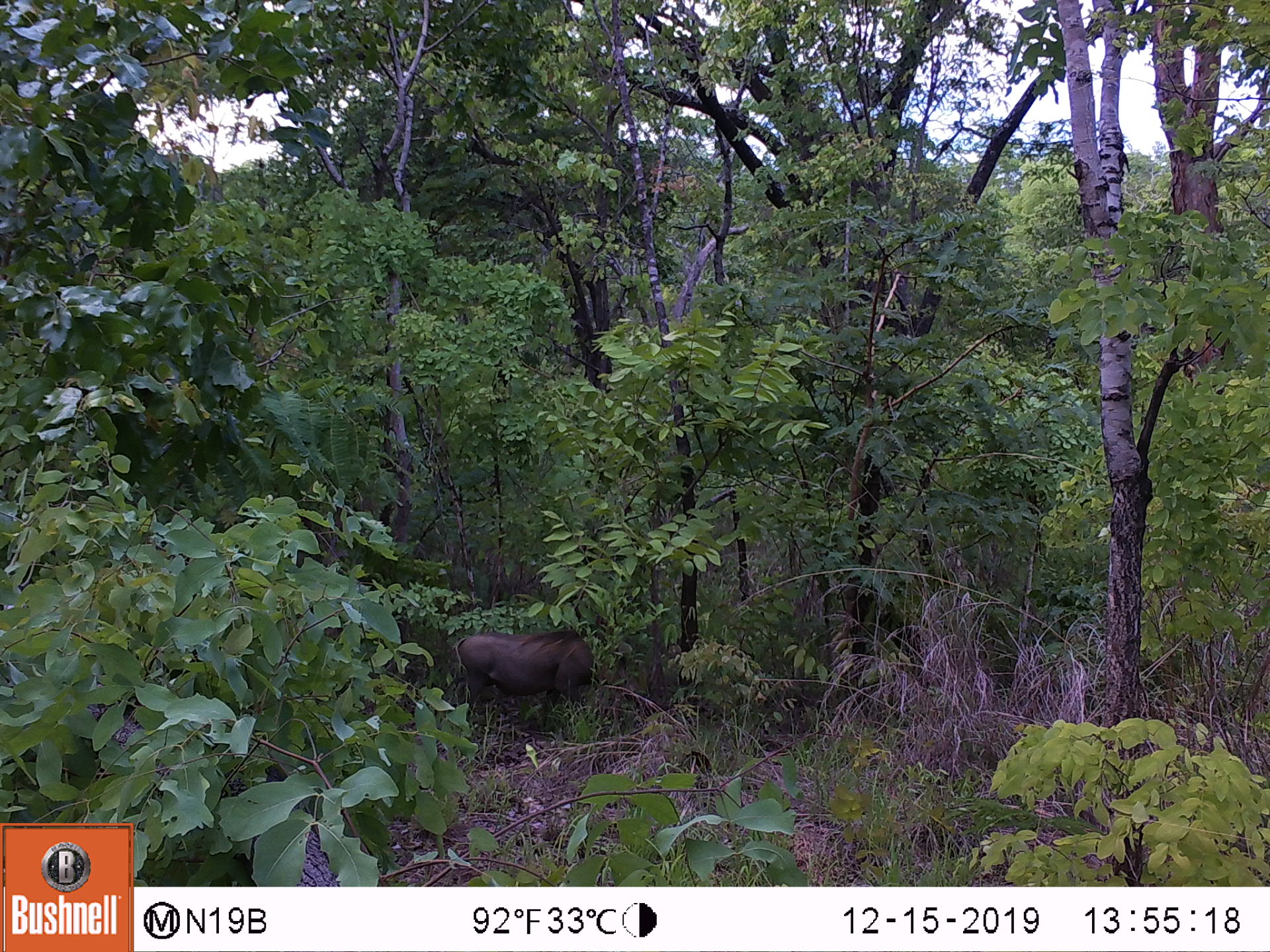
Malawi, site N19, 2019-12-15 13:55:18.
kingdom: Animalia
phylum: Chordata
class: Mammalia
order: Artiodactyla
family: Suidae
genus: Phacochoerus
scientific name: Phacochoerus africanus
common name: common warthog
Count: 1.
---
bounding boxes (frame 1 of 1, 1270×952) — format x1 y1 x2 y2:
common warthog: 450 624 631 717